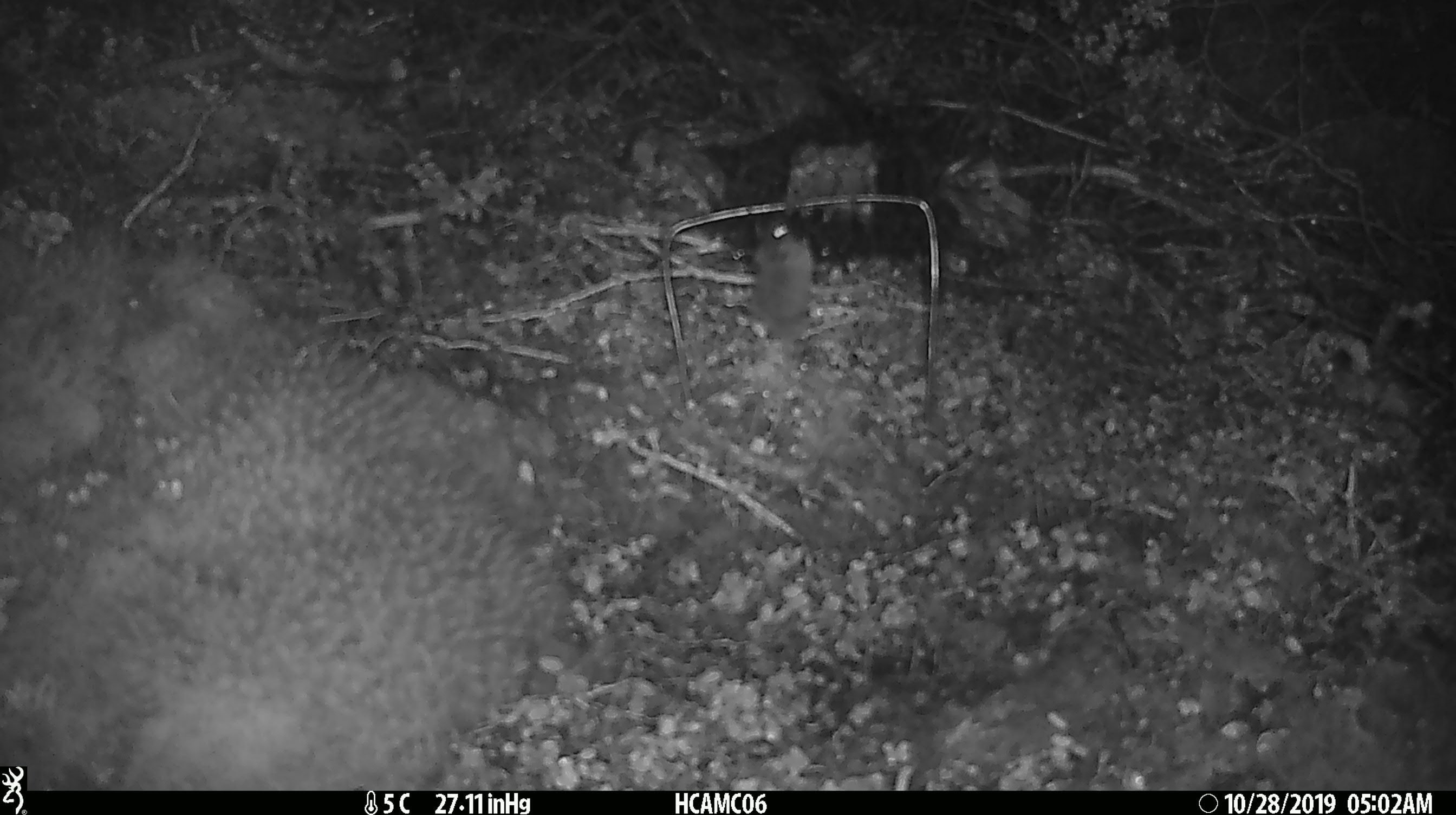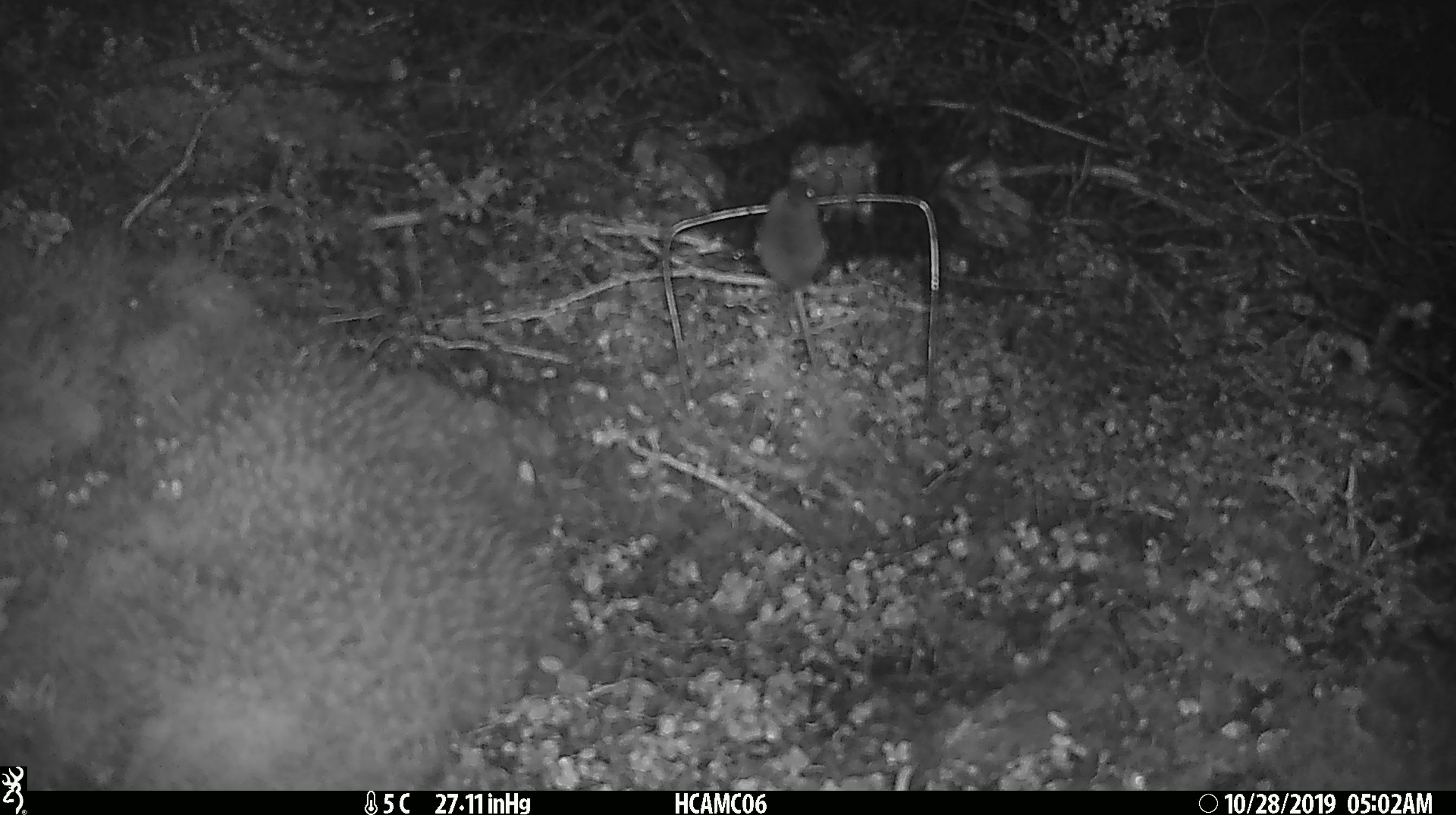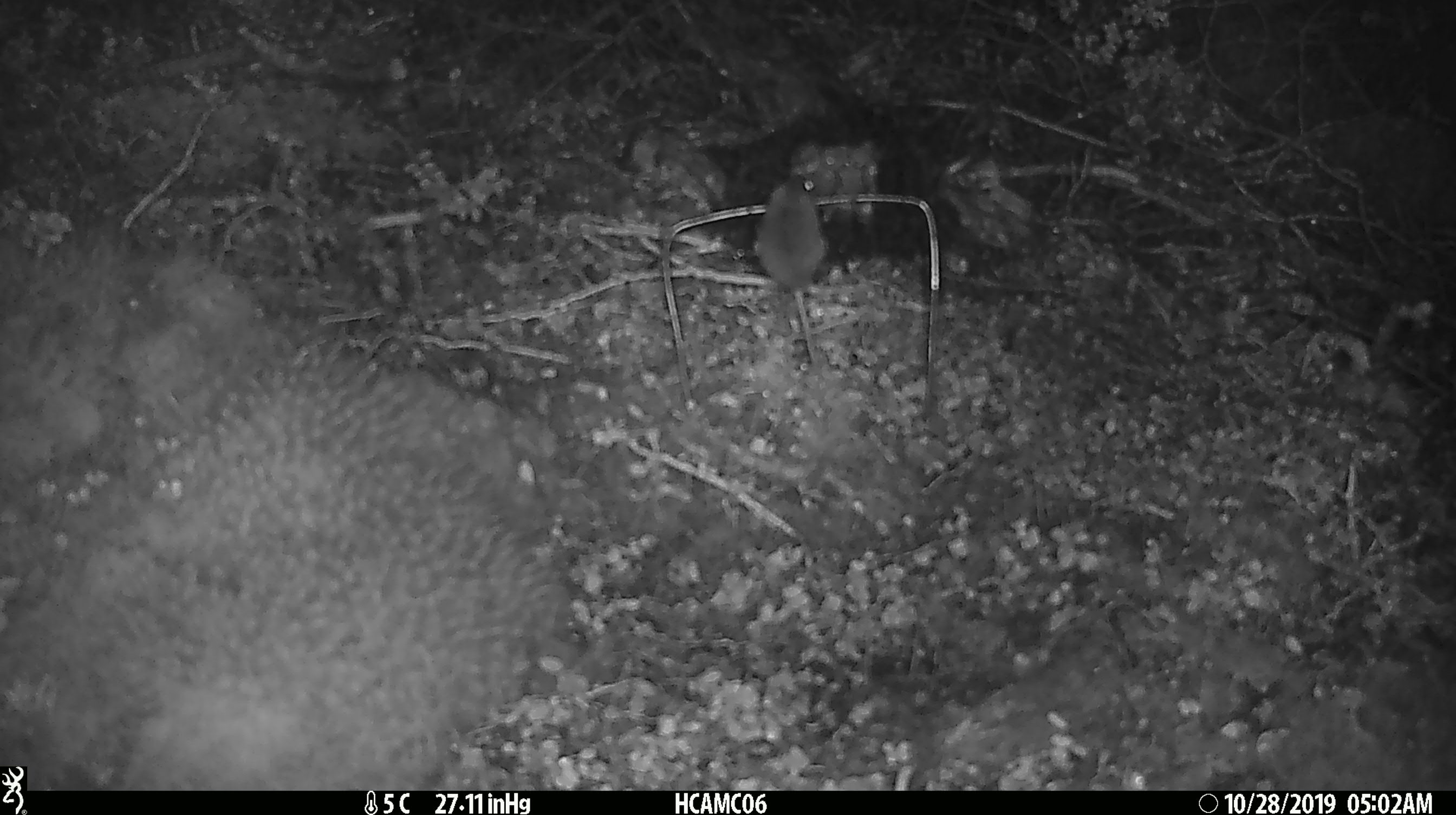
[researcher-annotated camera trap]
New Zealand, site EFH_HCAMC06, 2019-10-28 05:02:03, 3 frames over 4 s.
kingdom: Animalia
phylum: Chordata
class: Mammalia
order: Rodentia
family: Muridae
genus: Mus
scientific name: Mus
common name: mouse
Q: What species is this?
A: Mouse (Mus).